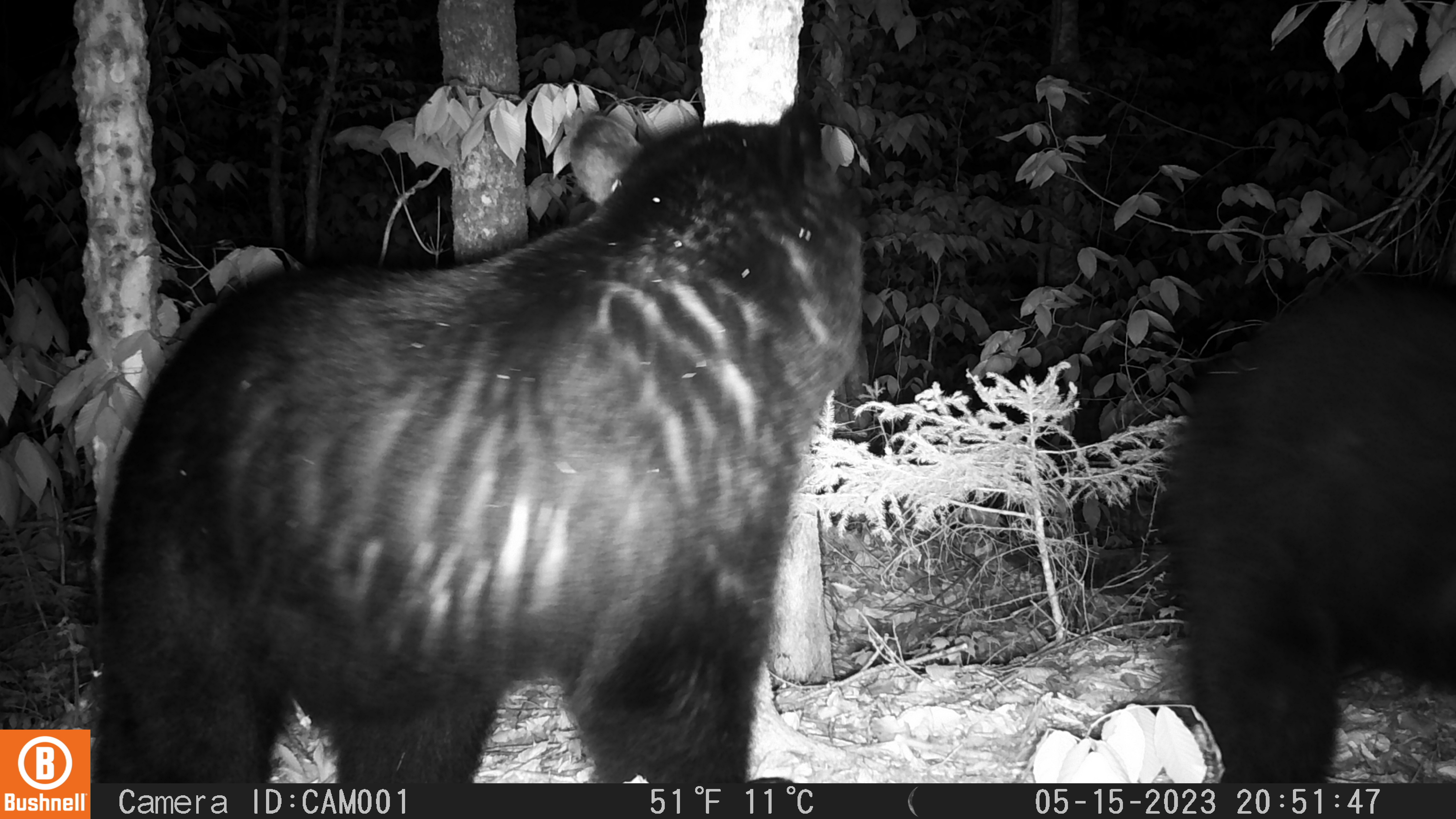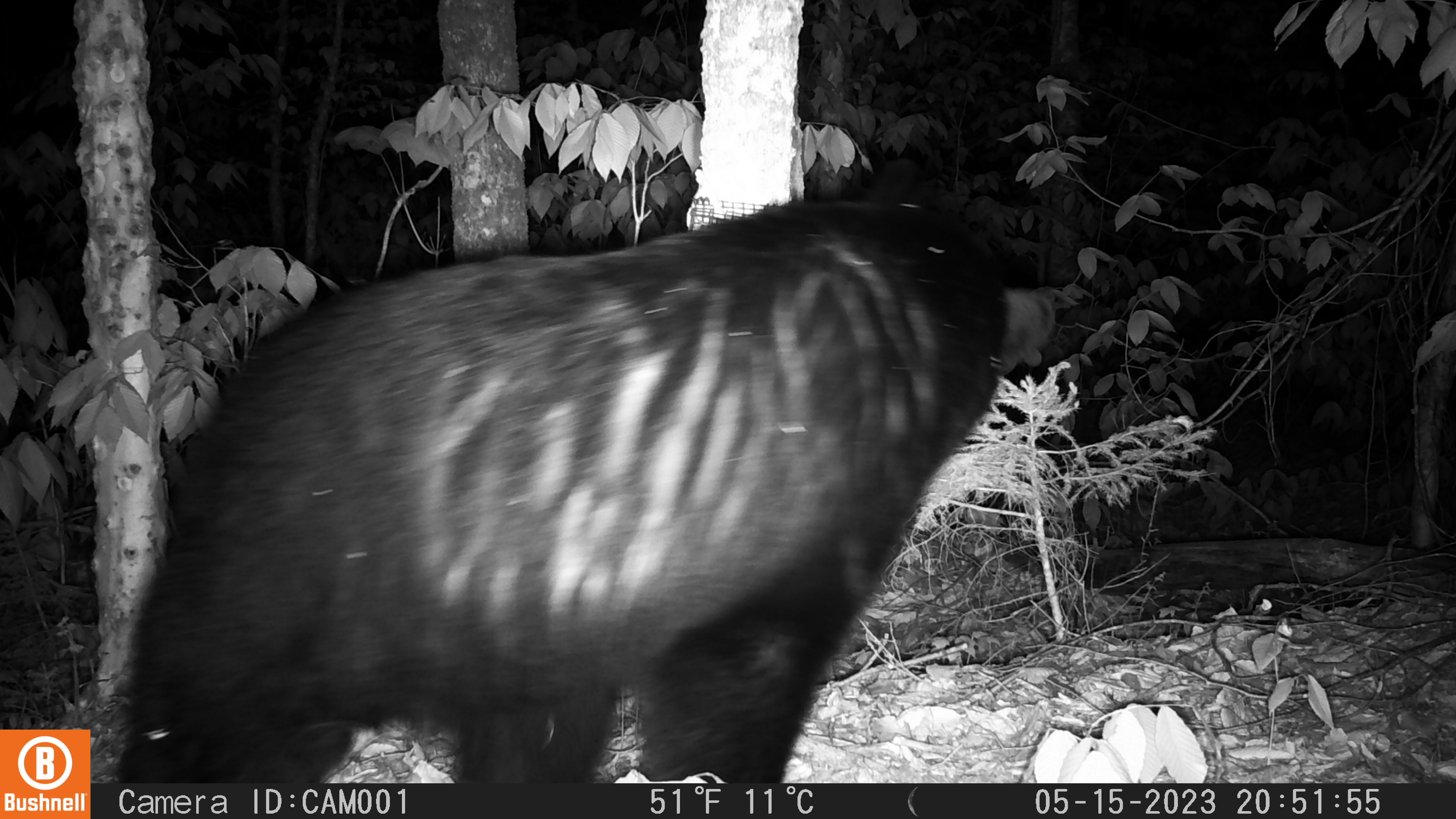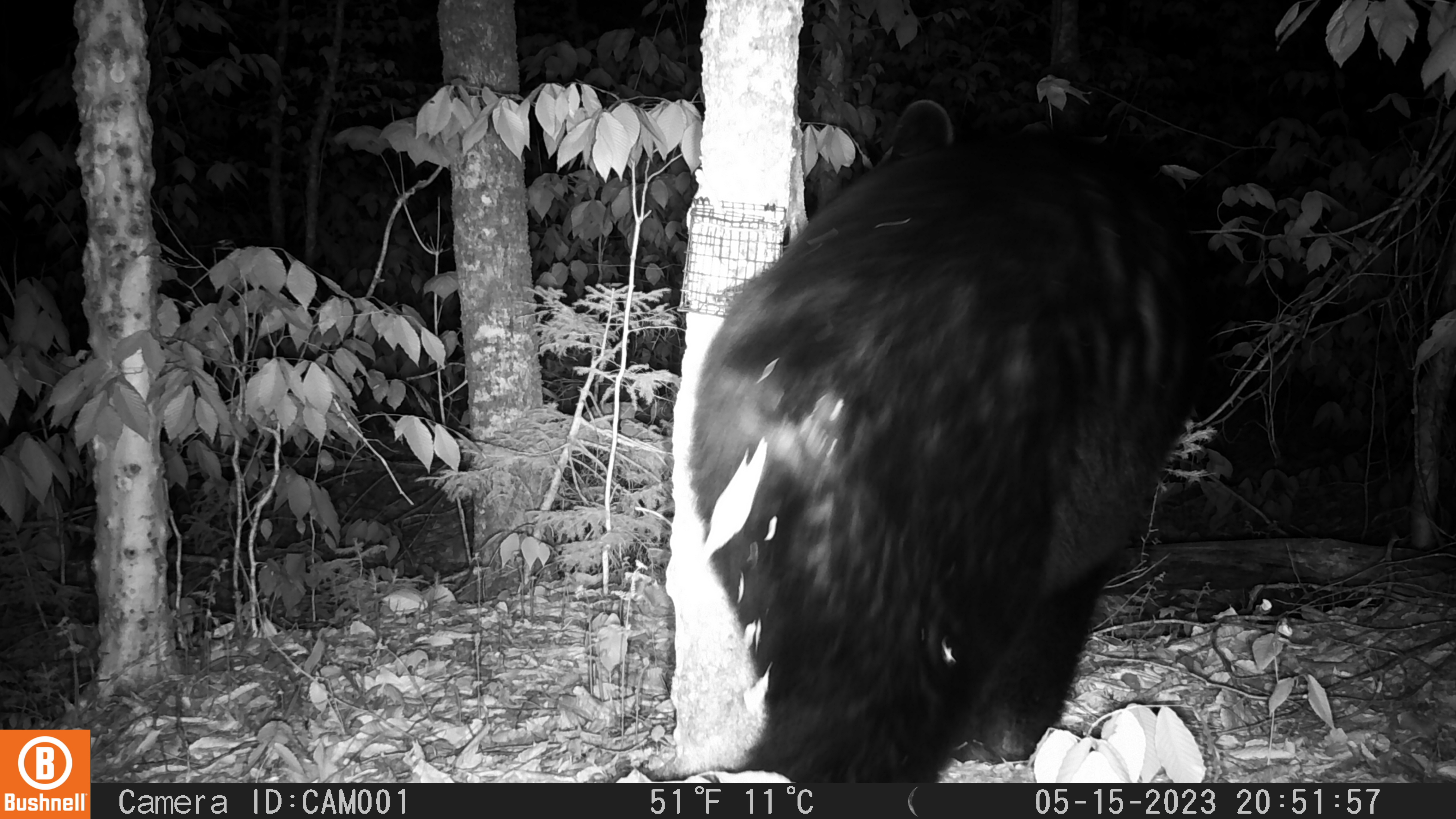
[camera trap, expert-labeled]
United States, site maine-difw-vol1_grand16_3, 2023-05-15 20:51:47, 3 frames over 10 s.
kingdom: Animalia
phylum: Chordata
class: Mammalia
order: Carnivora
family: Ursidae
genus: Ursus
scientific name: Ursus americanus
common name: black bear